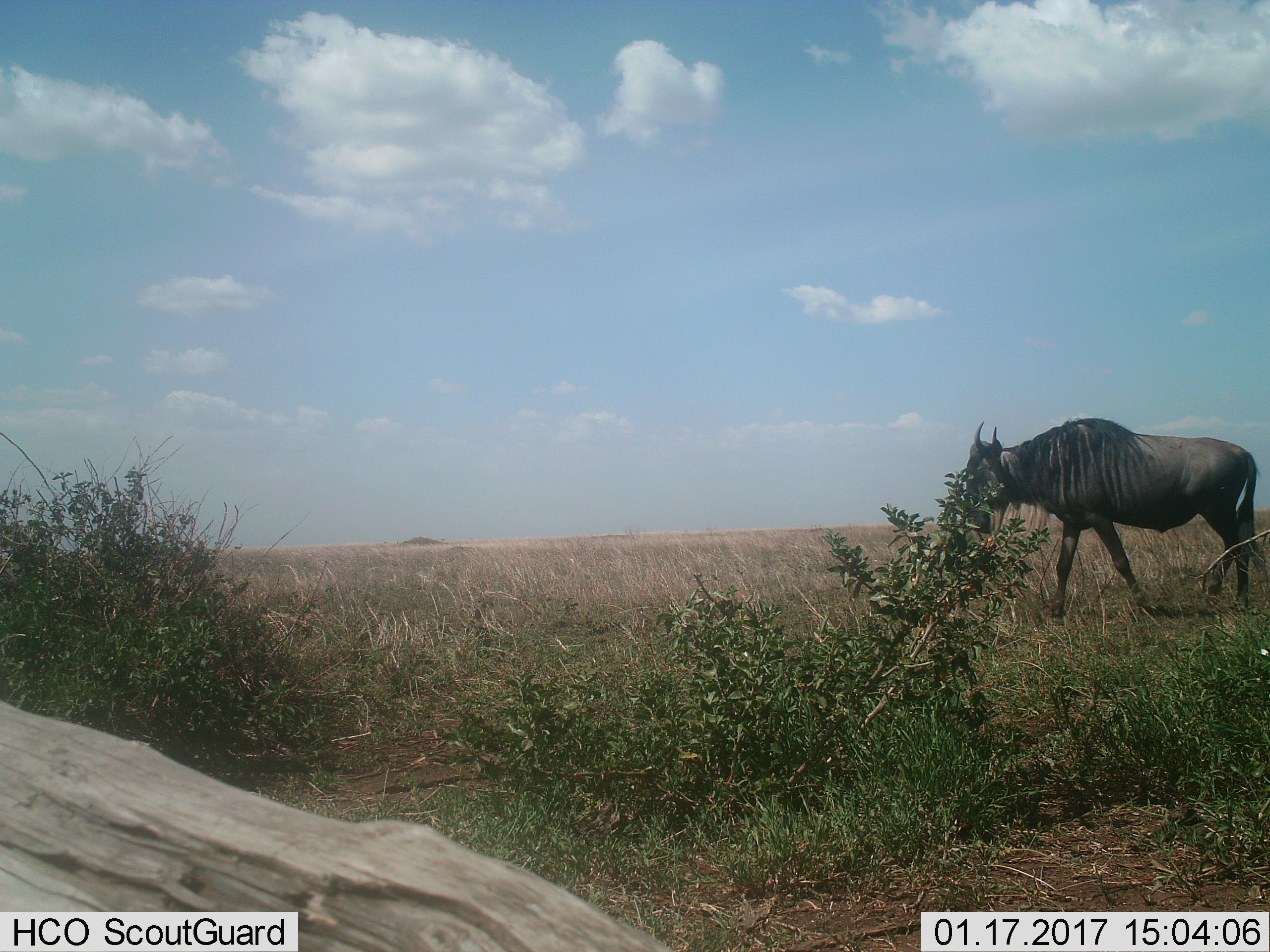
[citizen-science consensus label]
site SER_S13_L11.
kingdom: Animalia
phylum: Chordata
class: Mammalia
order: Artiodactyla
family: Bovidae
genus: Connochaetes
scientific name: Connochaetes taurinus taurinus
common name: blue wildebeest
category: wildebeestblue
Wildebeestblue (blue wildebeest) (Connochaetes taurinus taurinus), count 1. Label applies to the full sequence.